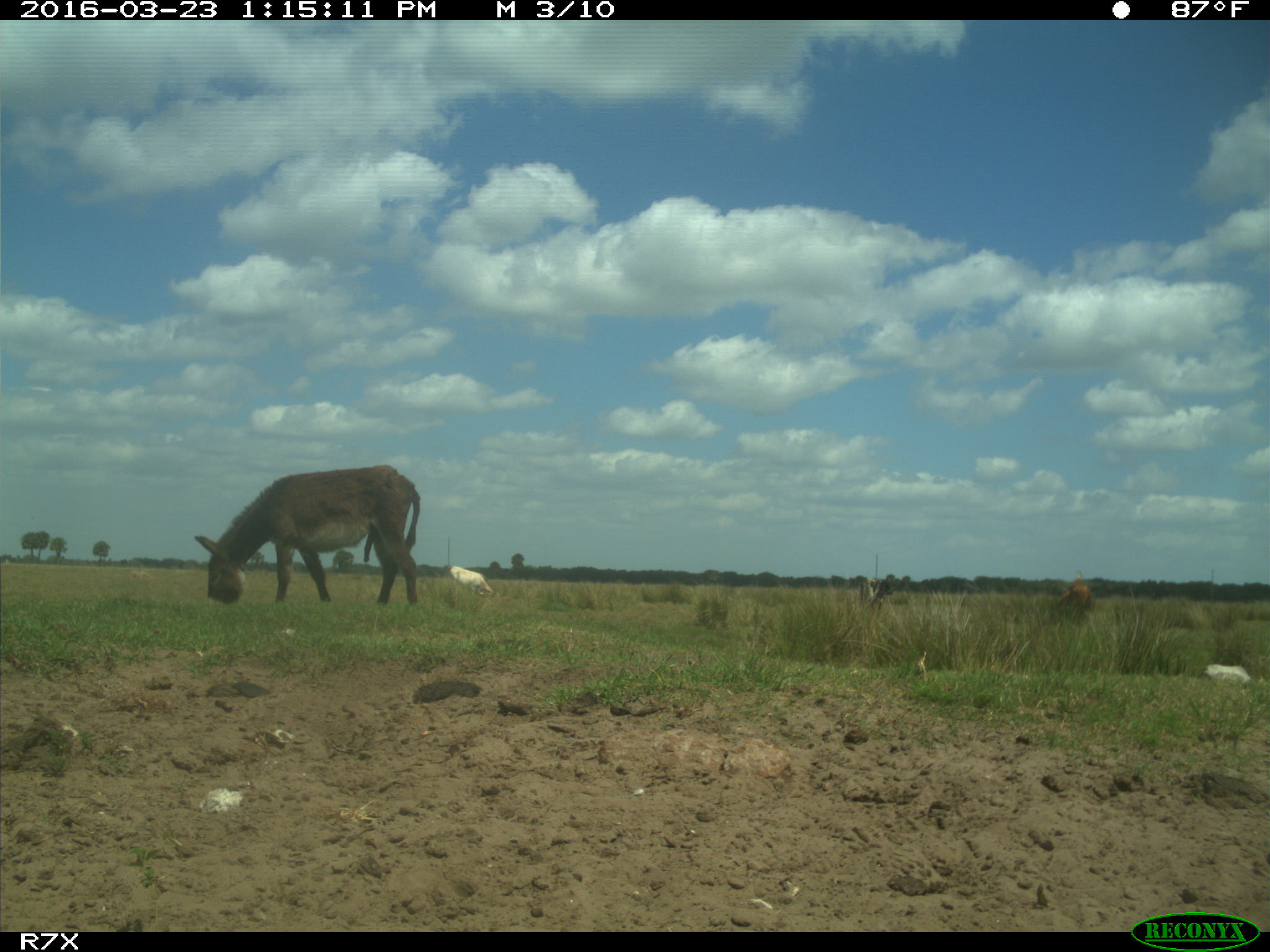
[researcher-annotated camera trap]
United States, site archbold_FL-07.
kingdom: Animalia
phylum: Chordata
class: Mammalia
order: Artiodactyla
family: Bovidae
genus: Bos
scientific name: Bos taurus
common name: domestic cow